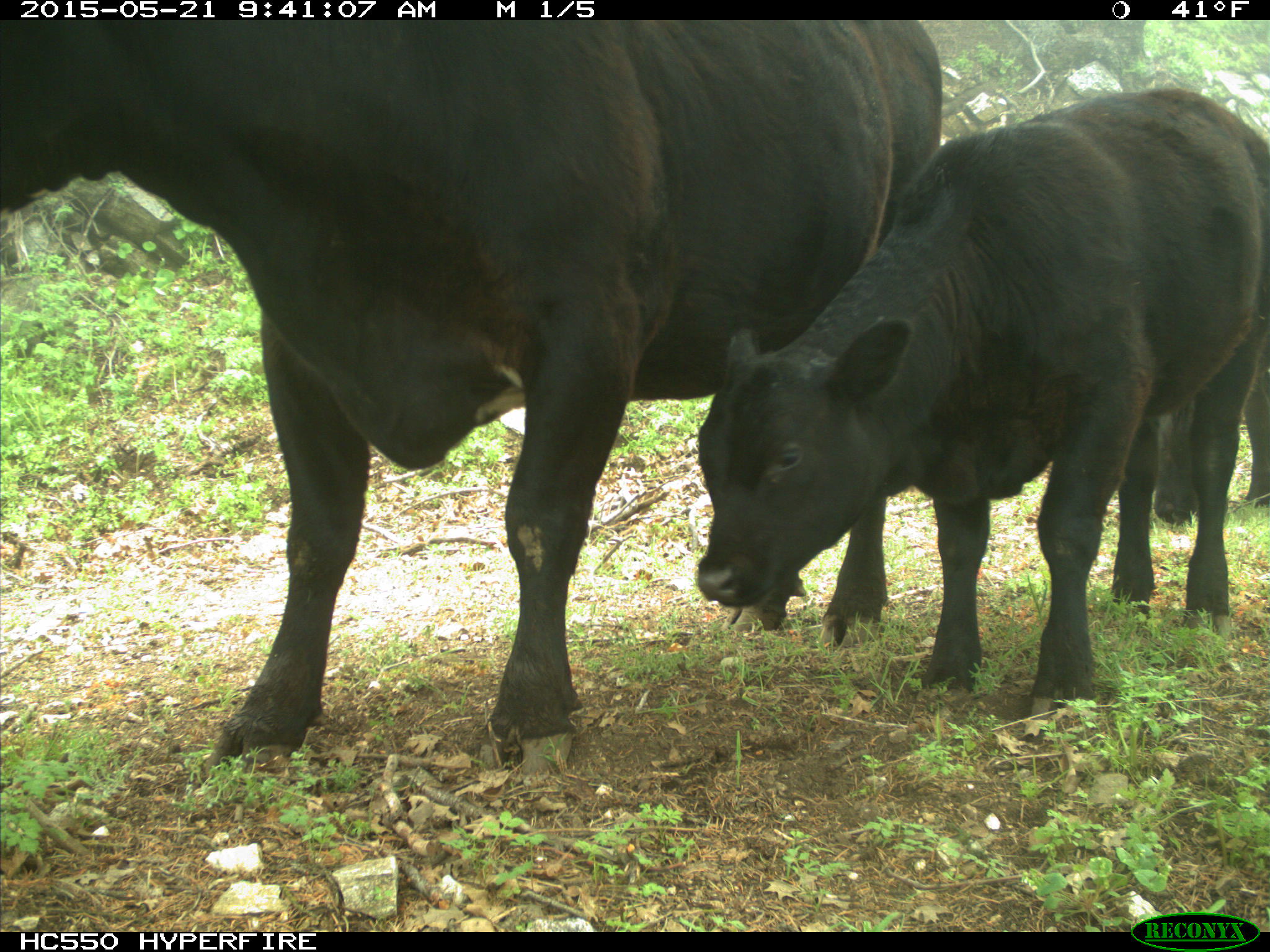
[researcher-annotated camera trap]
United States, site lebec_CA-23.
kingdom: Animalia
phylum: Chordata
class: Mammalia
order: Artiodactyla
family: Bovidae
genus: Bos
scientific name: Bos taurus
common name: domestic cow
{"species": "Bos taurus (domestic cow)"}